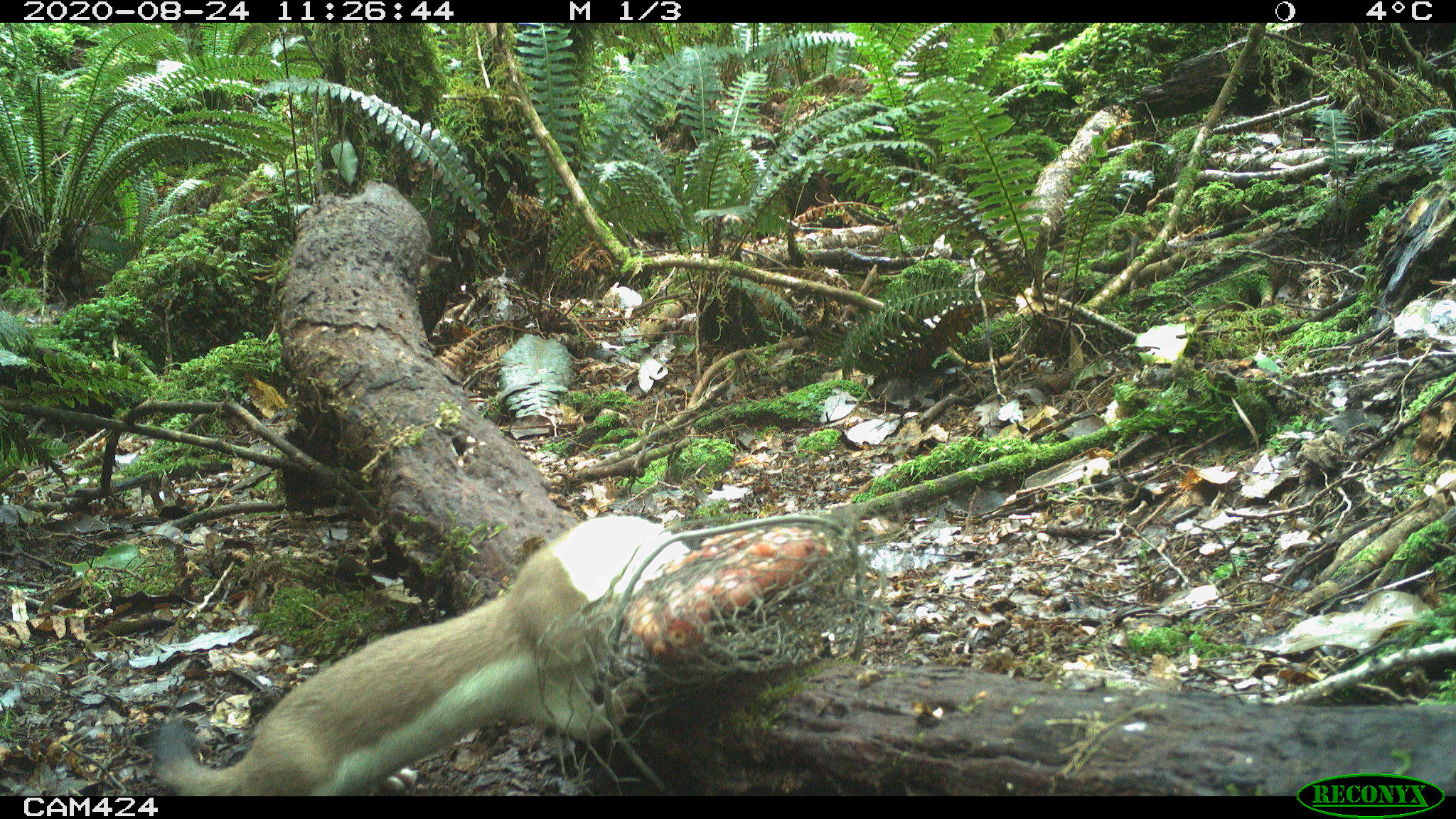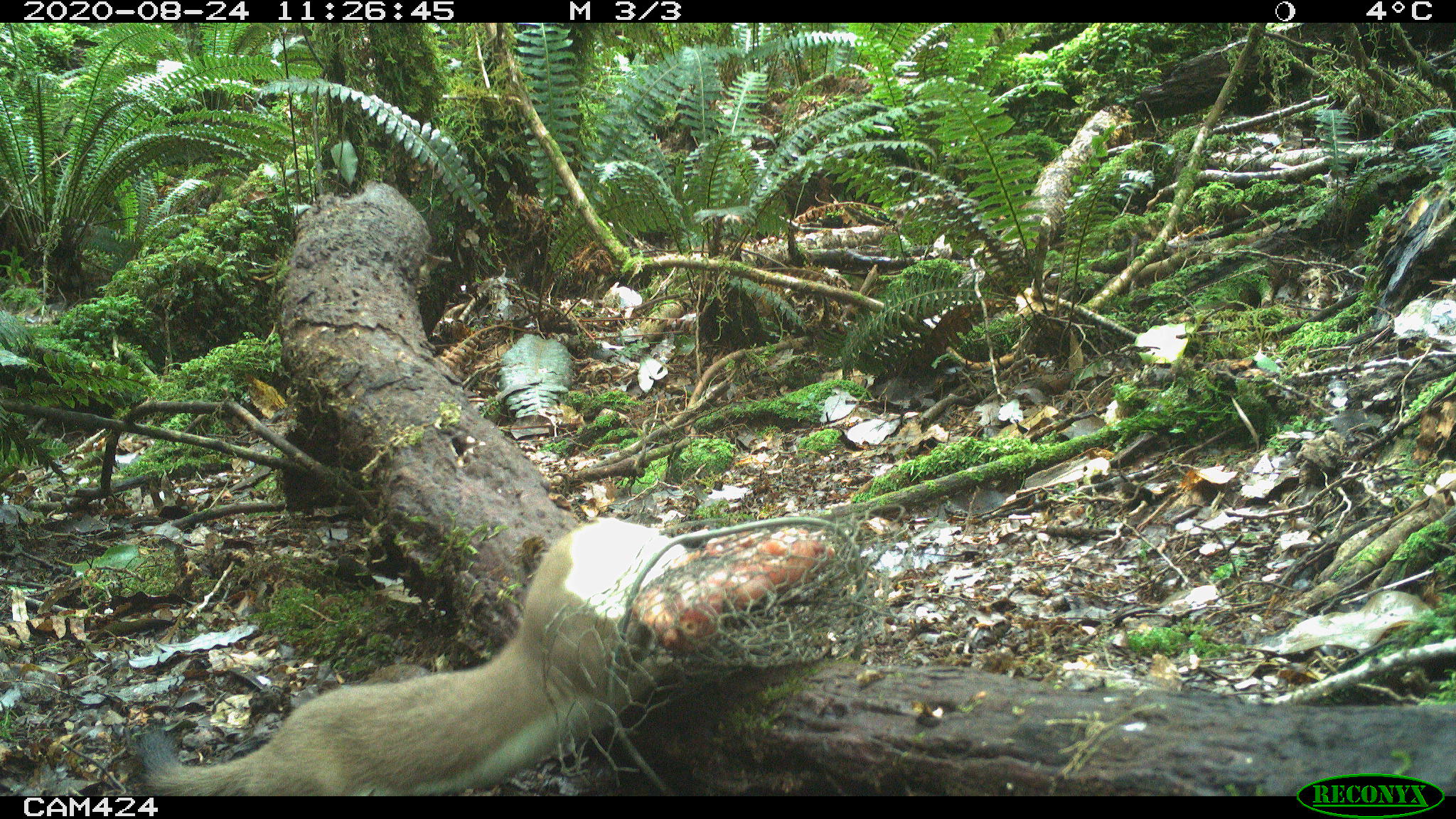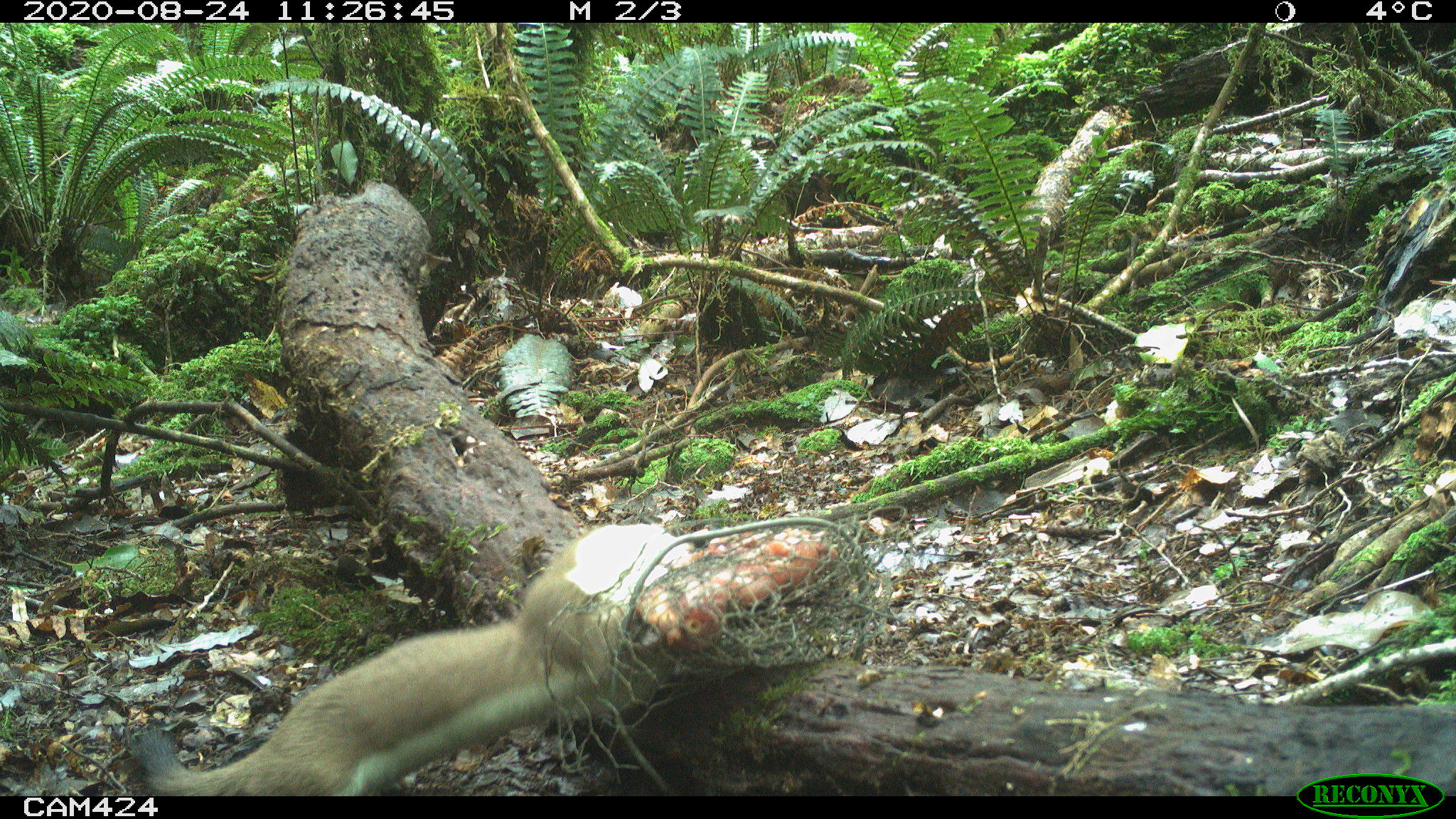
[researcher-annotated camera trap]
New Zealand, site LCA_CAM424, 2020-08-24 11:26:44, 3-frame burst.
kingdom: Animalia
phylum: Chordata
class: Mammalia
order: Carnivora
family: Mustelidae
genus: Mustela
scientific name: Mustela erminea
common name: stoat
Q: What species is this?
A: Stoat (Mustela erminea).